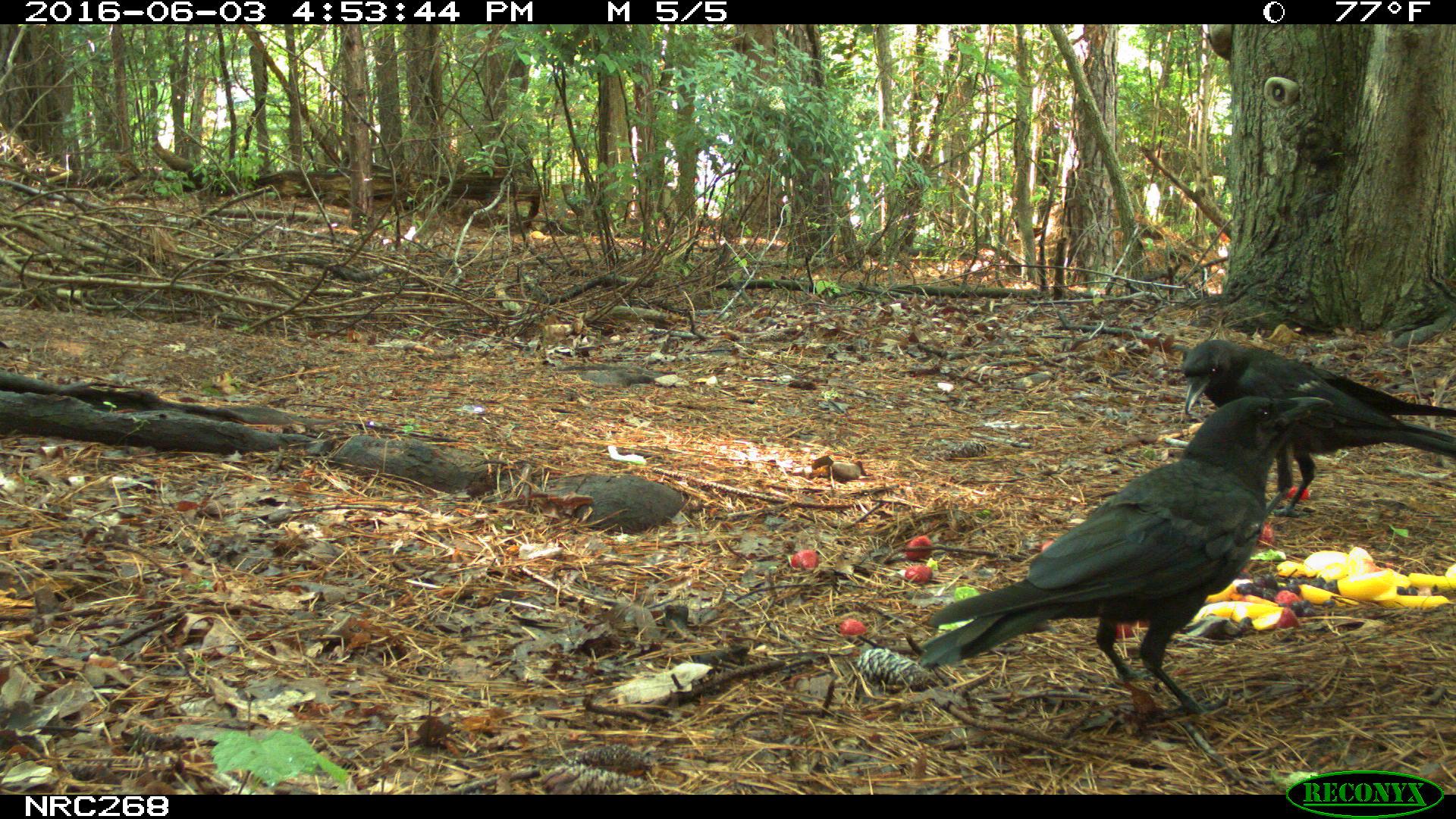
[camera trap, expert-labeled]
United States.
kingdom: Animalia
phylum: Chordata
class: Aves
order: Passeriformes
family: Corvidae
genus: Corvus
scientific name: Corvus brachyrhynchos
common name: american crow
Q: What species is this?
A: American Crow (Corvus brachyrhynchos).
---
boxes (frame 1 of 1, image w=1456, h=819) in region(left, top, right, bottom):
American Crow: region(892, 385, 1350, 721); region(1173, 339, 1443, 527)